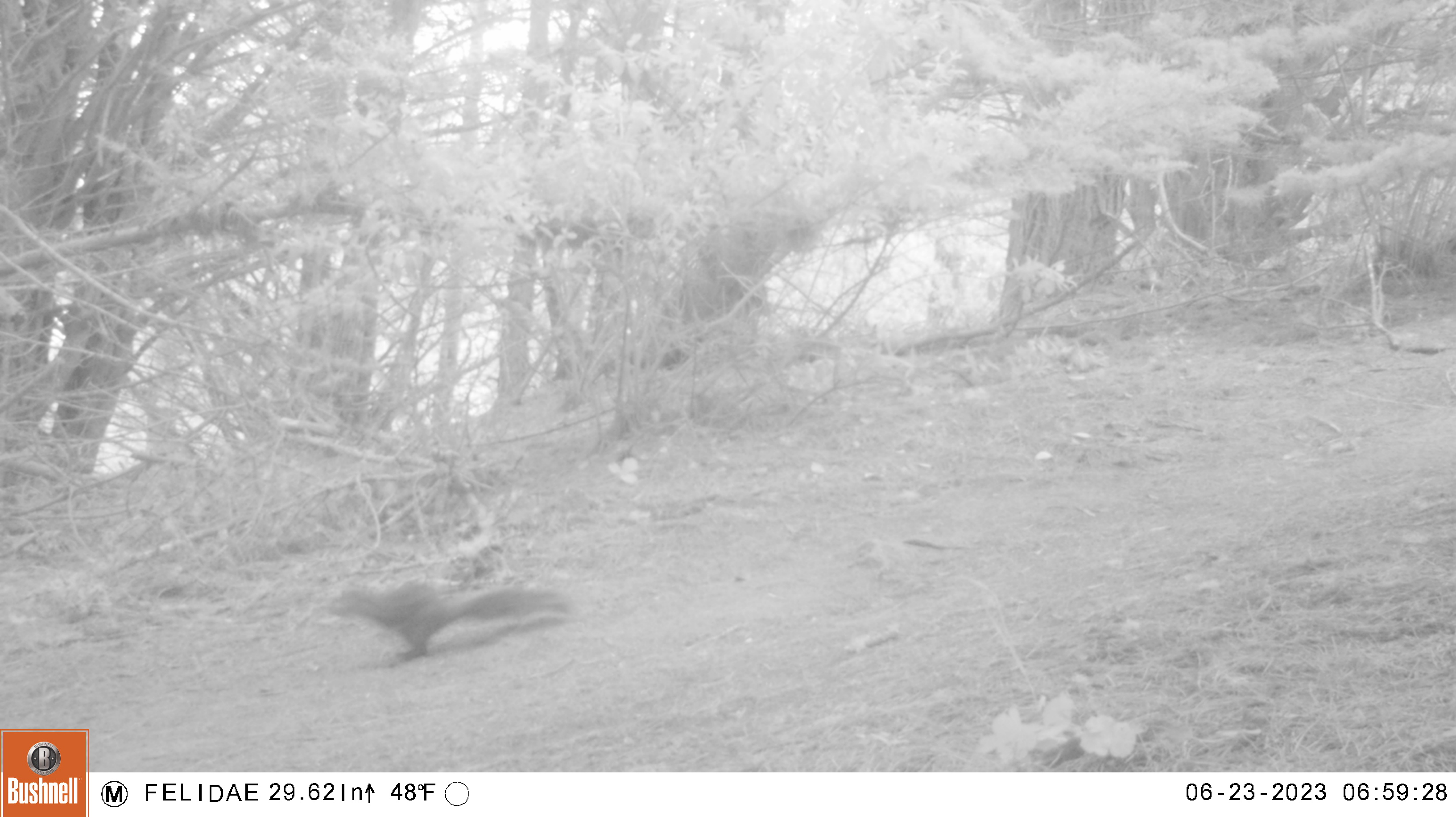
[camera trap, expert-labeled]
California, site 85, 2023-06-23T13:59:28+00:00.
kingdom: Animalia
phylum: Chordata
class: Mammalia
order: Rodentia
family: Sciuridae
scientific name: Sciuridae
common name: squirrel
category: unknown squirrel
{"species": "unknown squirrel (squirrel) (Sciuridae)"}